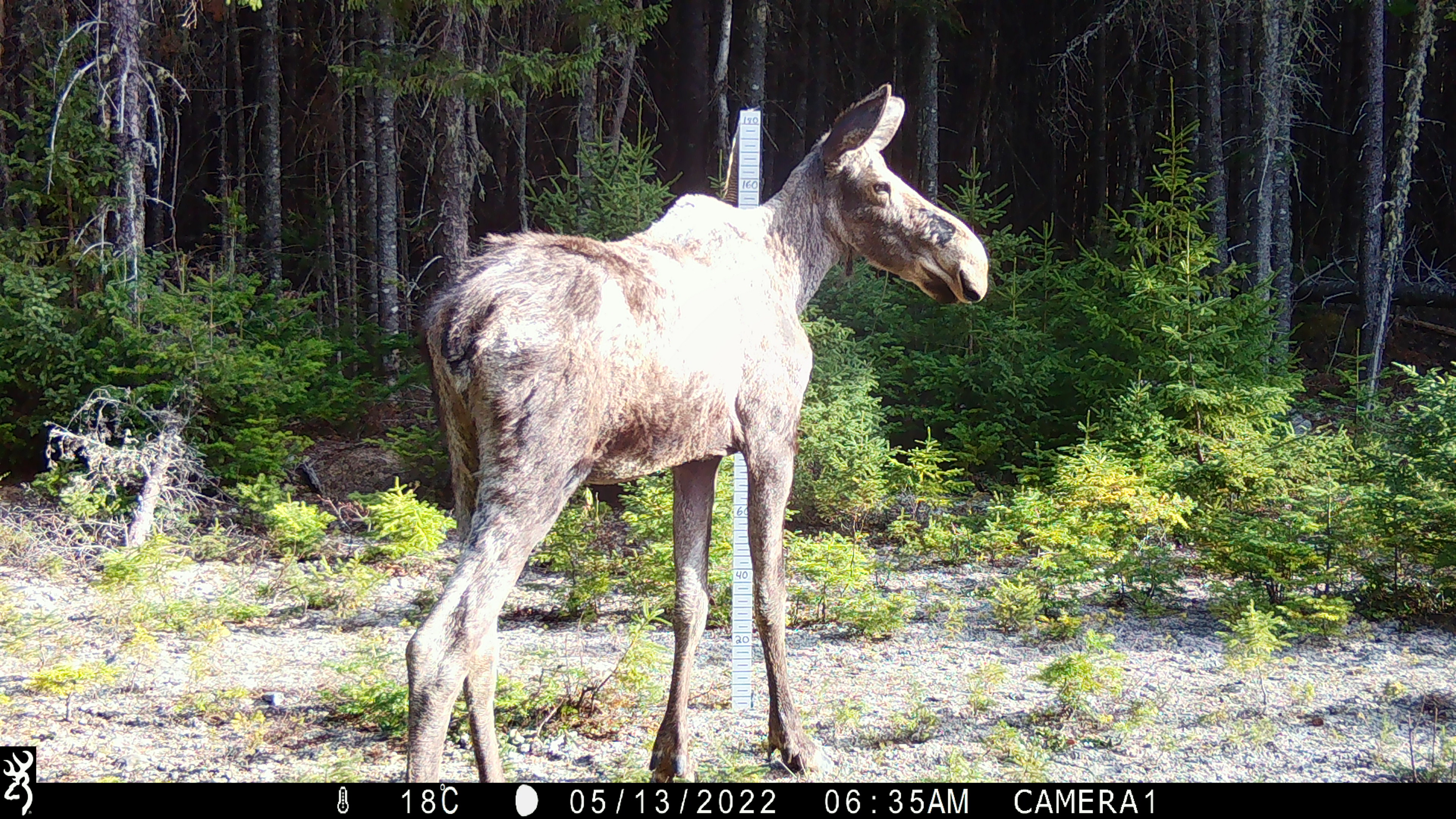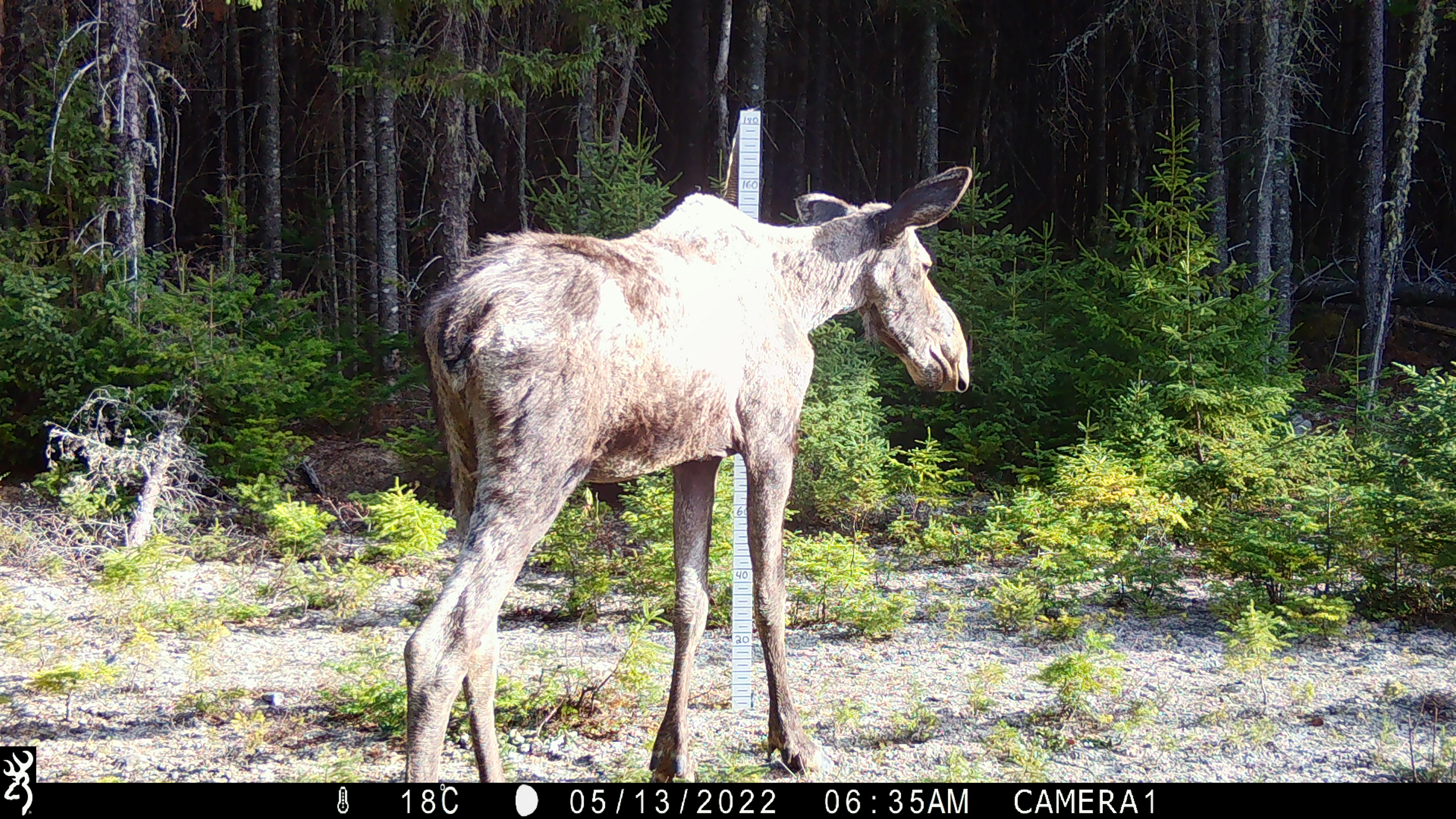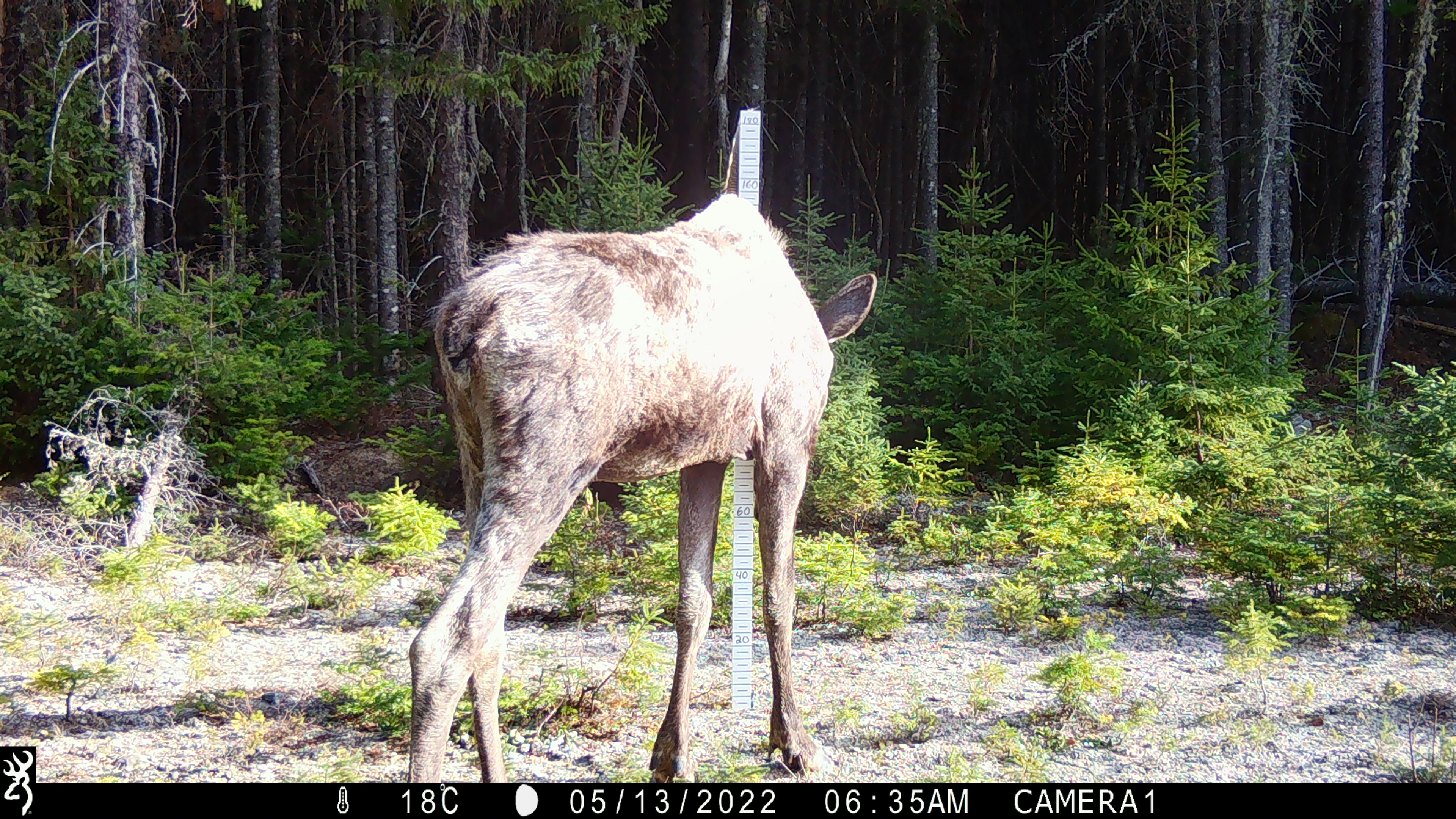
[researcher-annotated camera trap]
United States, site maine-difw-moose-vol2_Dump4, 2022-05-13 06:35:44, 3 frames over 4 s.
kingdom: Animalia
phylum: Chordata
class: Mammalia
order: Artiodactyla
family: Cervidae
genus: Alces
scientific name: Alces alces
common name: moose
Moose (Alces alces).